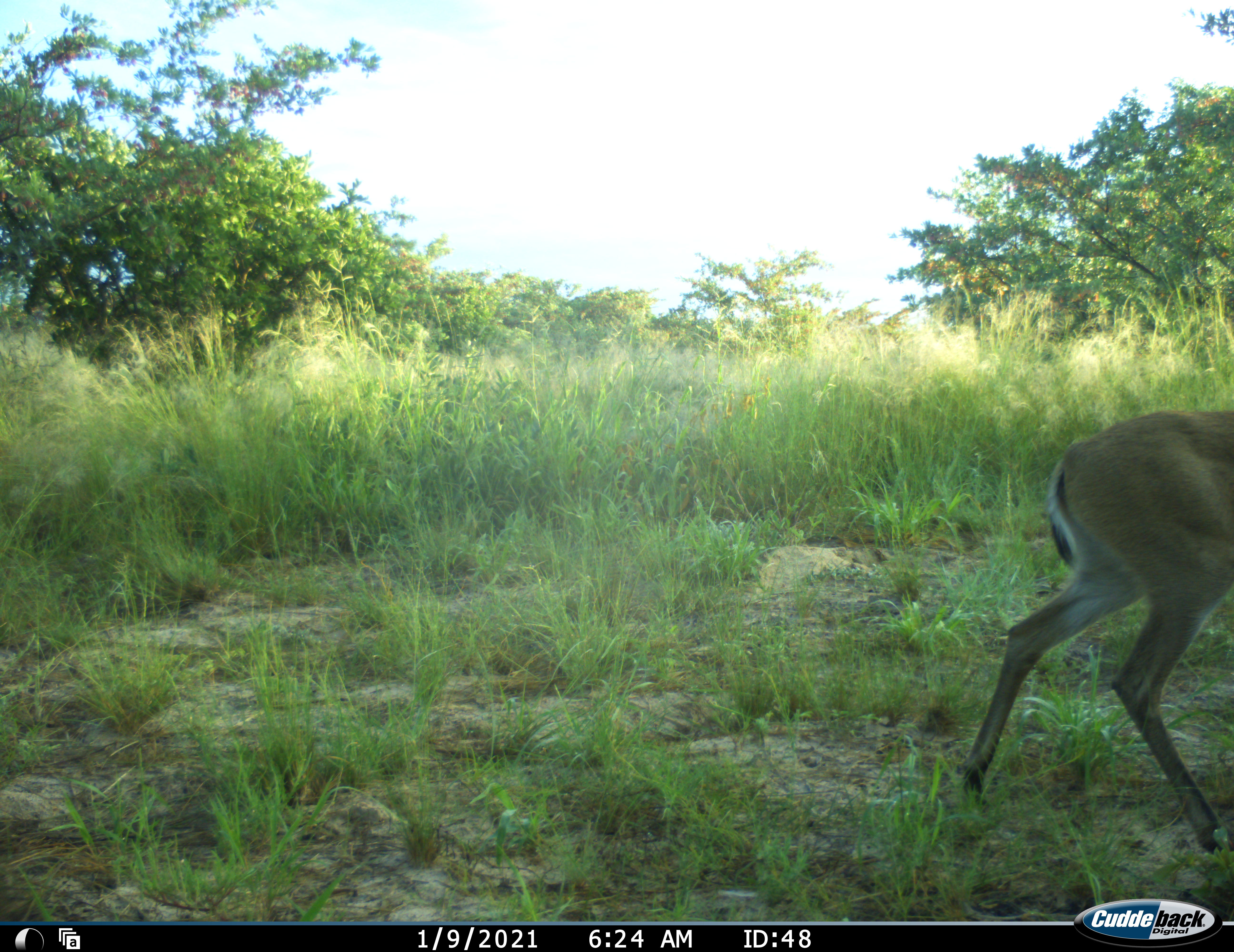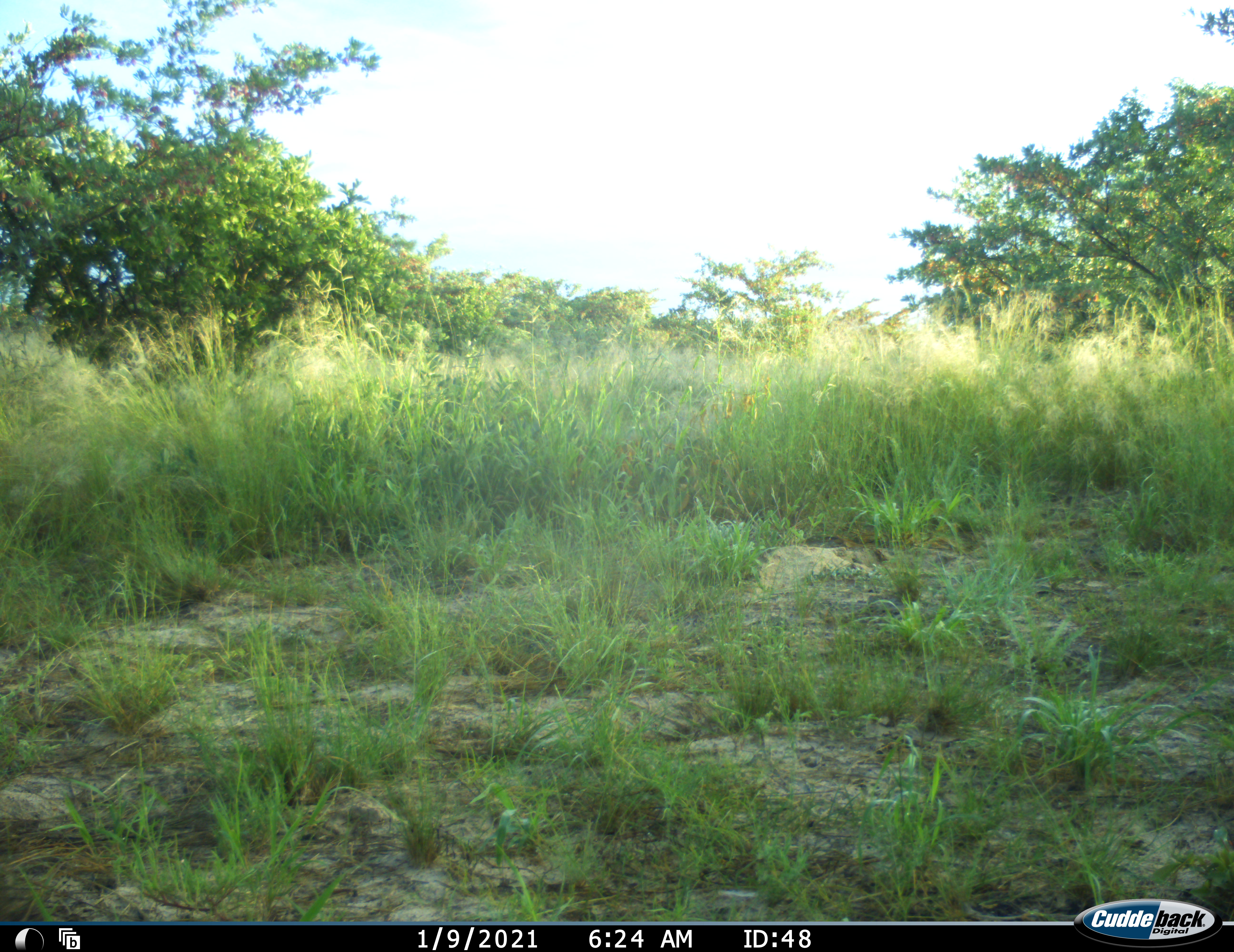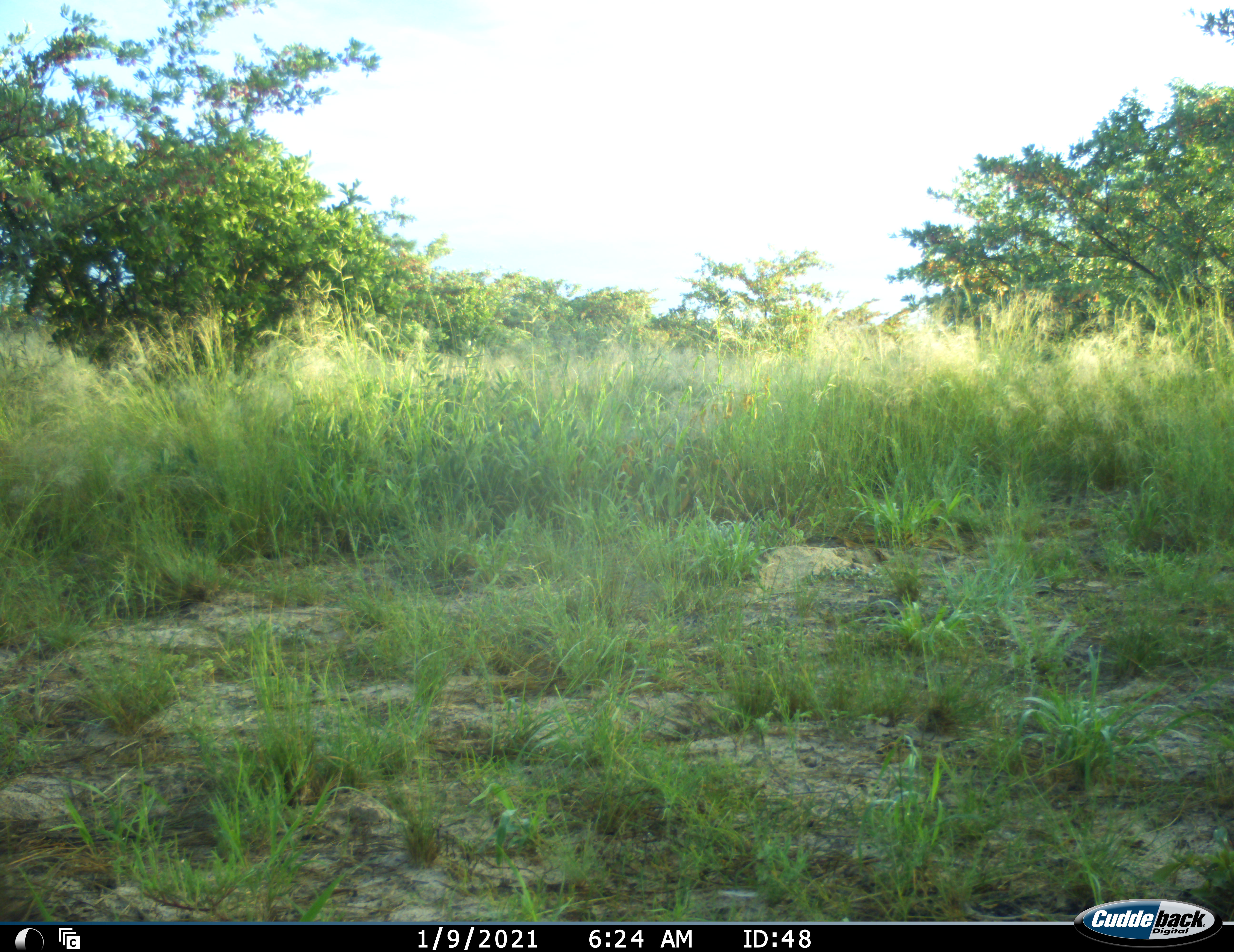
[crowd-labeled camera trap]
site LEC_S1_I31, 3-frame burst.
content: unidentified animal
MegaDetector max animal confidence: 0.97